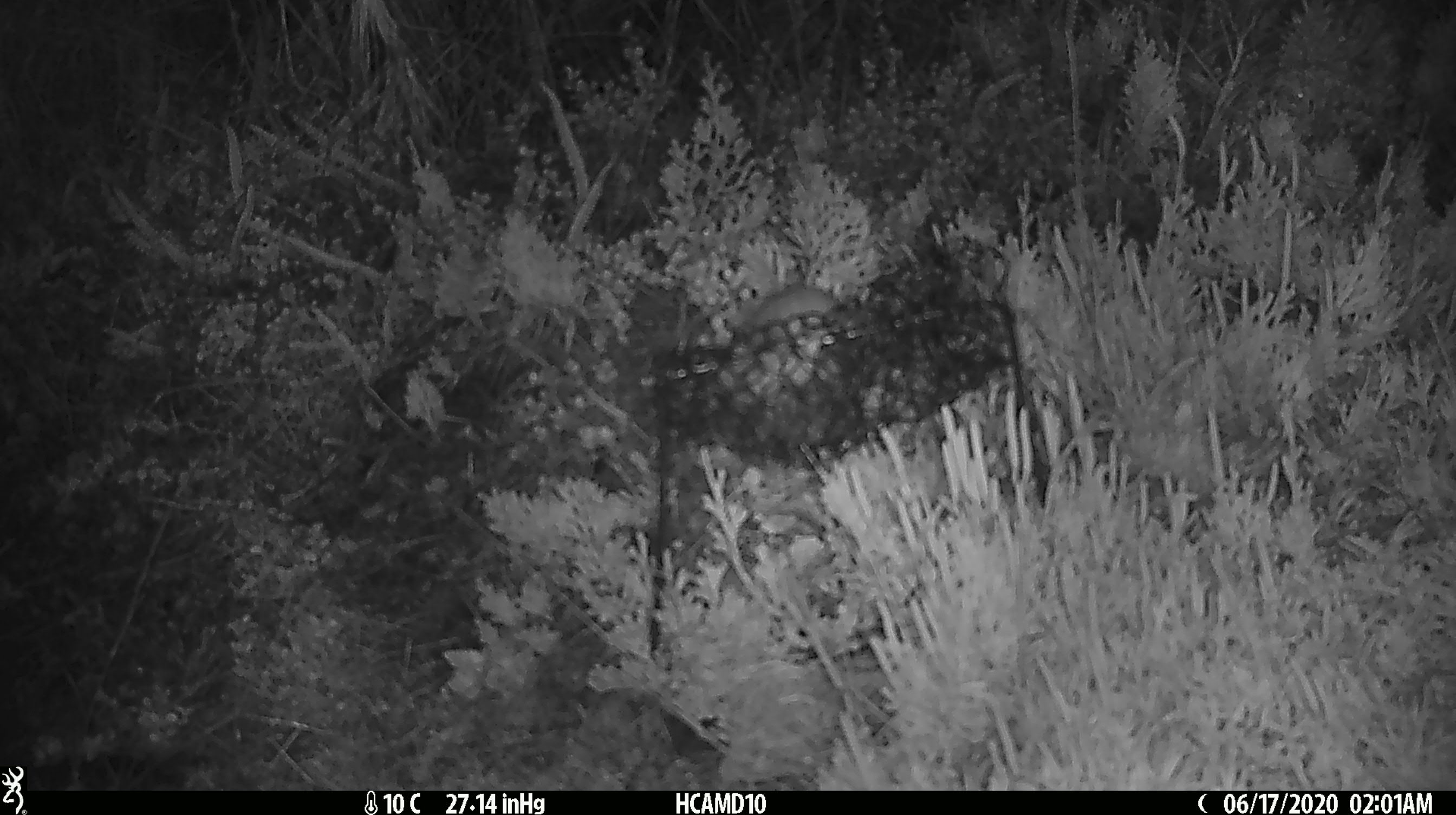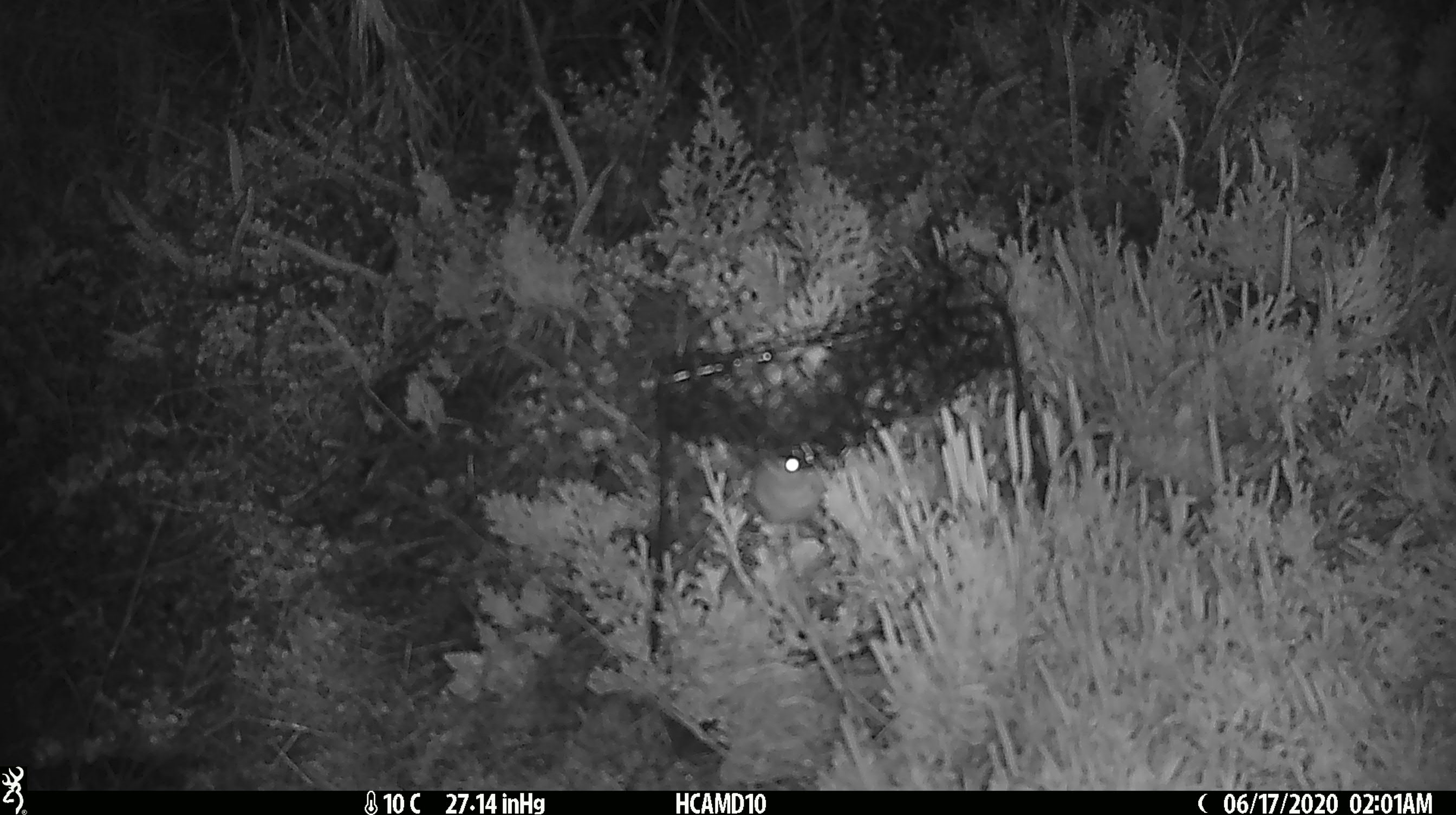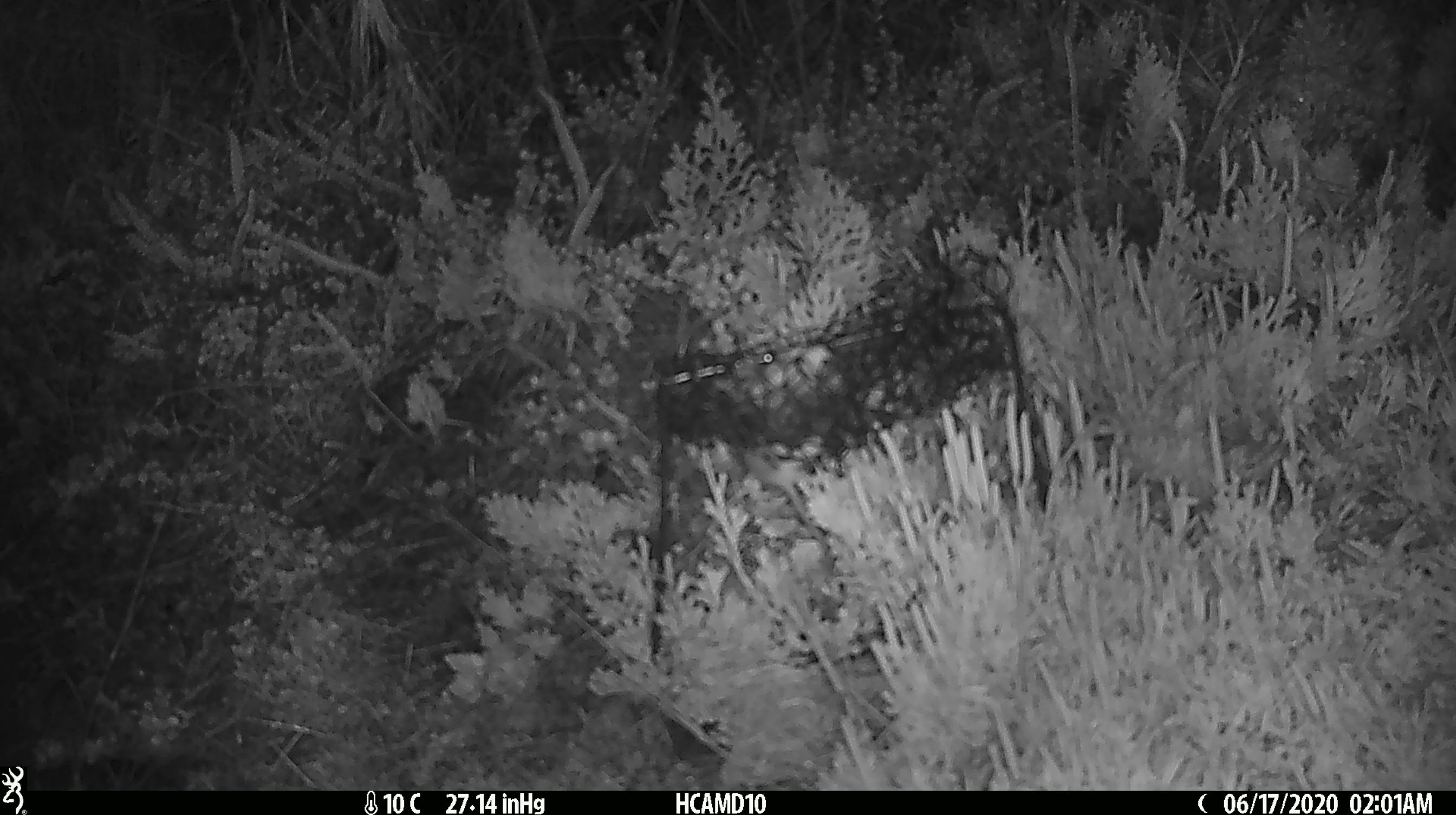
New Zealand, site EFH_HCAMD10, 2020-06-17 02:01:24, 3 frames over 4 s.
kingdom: Animalia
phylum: Chordata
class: Mammalia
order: Rodentia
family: Muridae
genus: Mus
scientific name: Mus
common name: mouse